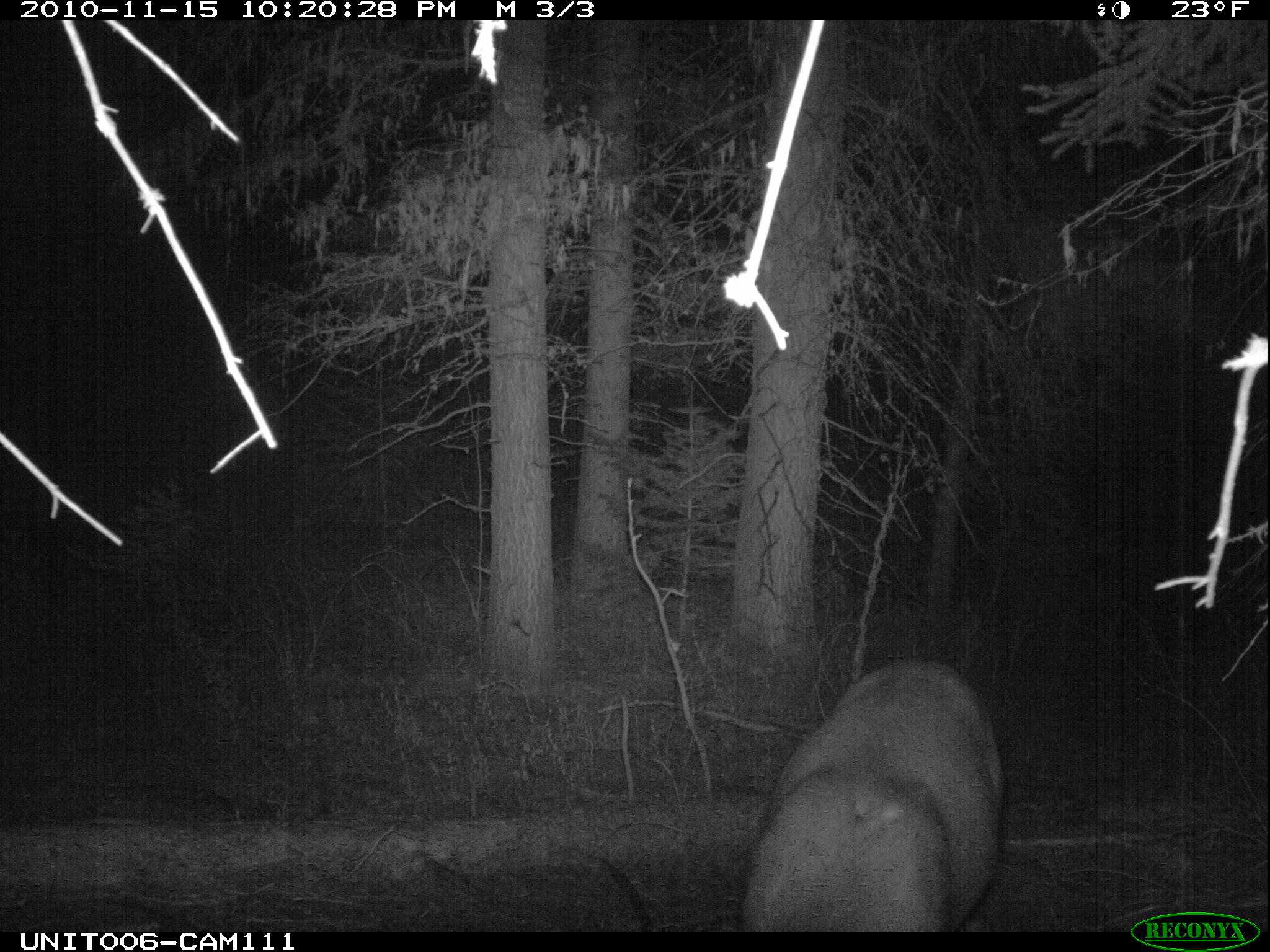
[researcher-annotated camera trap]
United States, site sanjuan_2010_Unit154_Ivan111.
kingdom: Animalia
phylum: Chordata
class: Mammalia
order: Artiodactyla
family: Cervidae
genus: Odocoileus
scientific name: Odocoileus hemionus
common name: mule deer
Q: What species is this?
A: Odocoileus hemionus (mule deer).